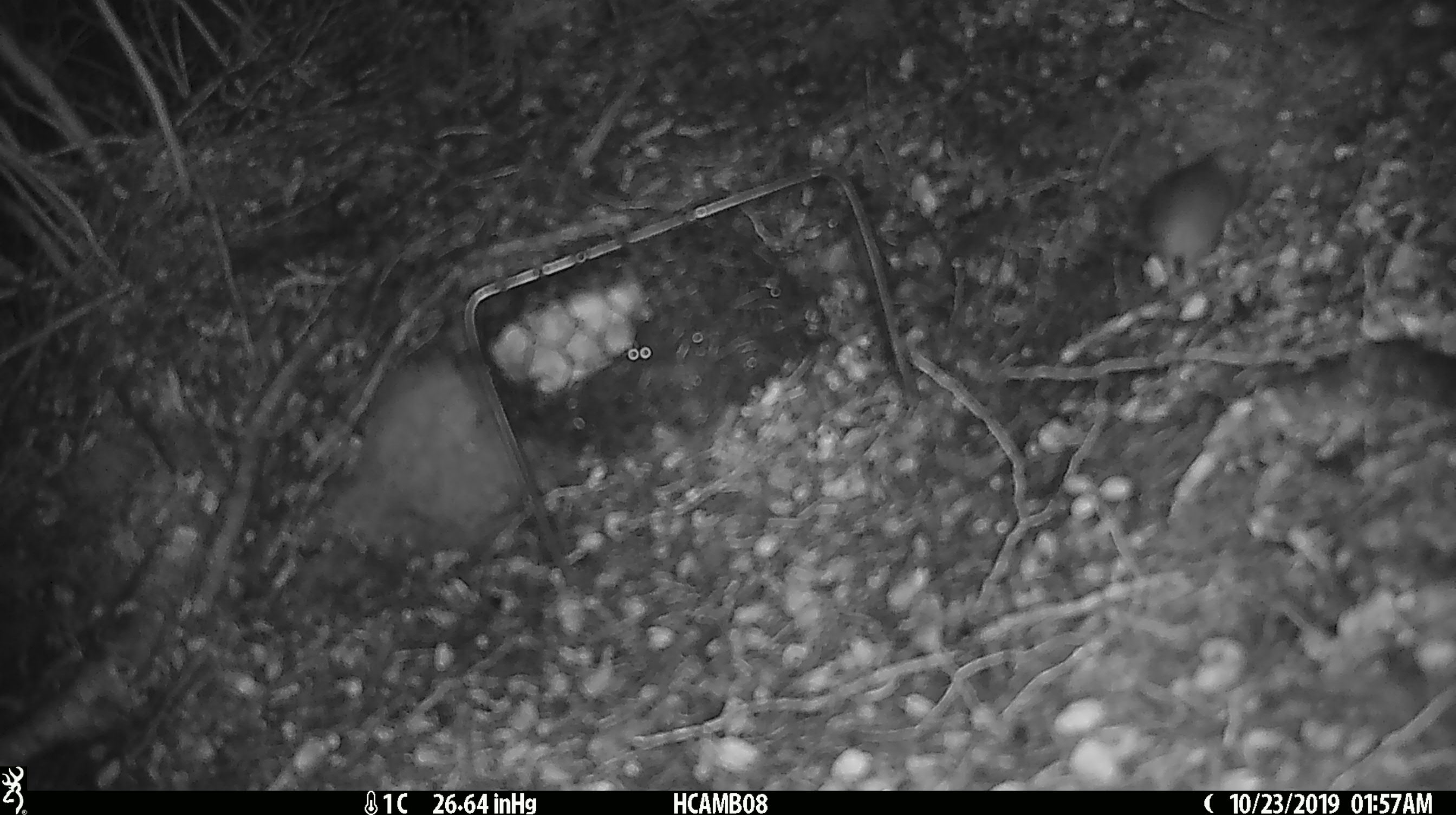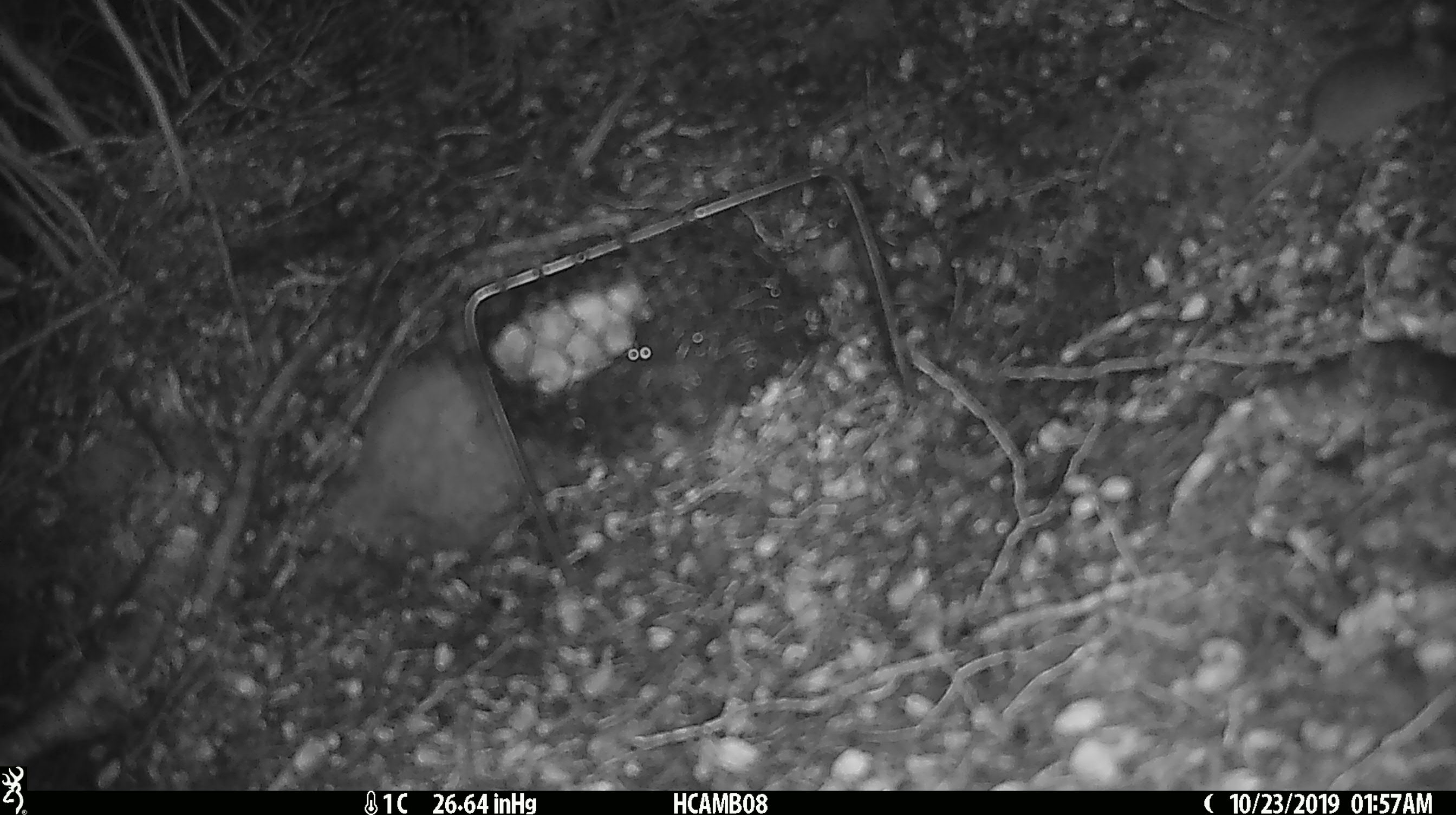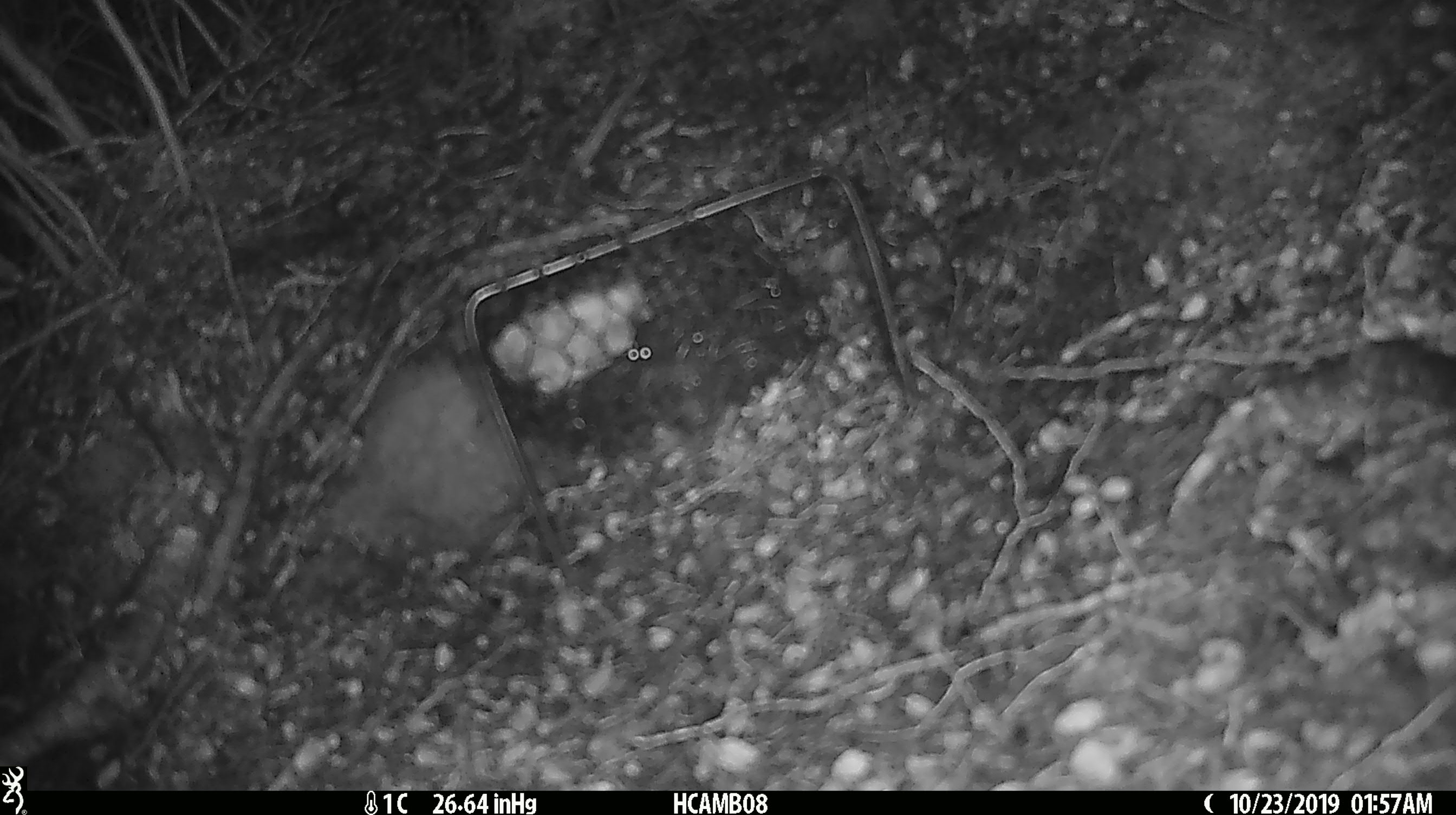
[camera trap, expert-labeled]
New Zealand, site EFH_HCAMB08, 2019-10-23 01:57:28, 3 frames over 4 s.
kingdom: Animalia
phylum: Chordata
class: Mammalia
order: Rodentia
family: Muridae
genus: Mus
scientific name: Mus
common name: mouse